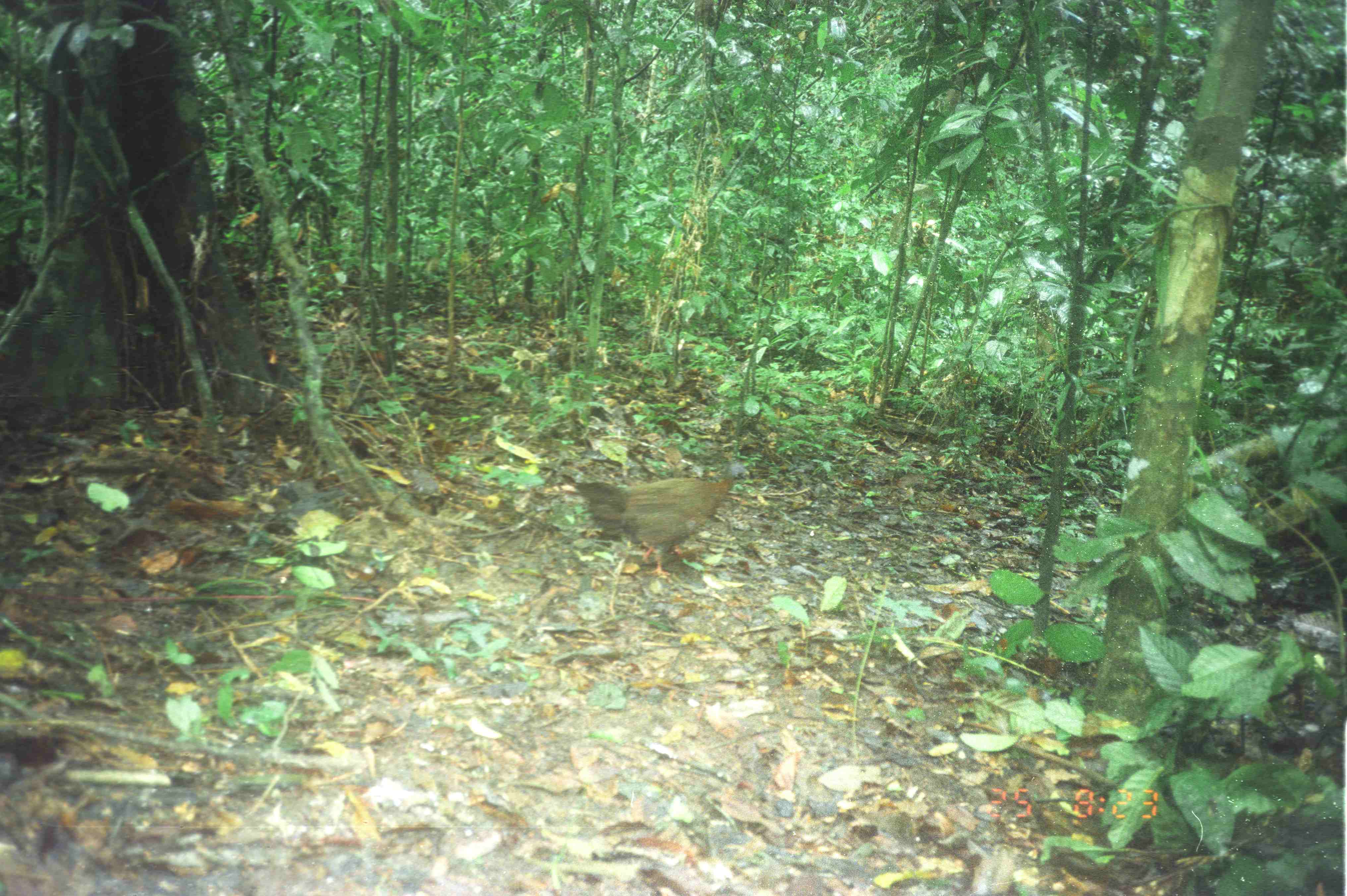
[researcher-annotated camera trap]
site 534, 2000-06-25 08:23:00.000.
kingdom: Animalia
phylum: Chordata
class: Aves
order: Galliformes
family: Phasianidae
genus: Argusianus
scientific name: Argusianus argus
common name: great argus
Argusianus argus (great argus), count 1.